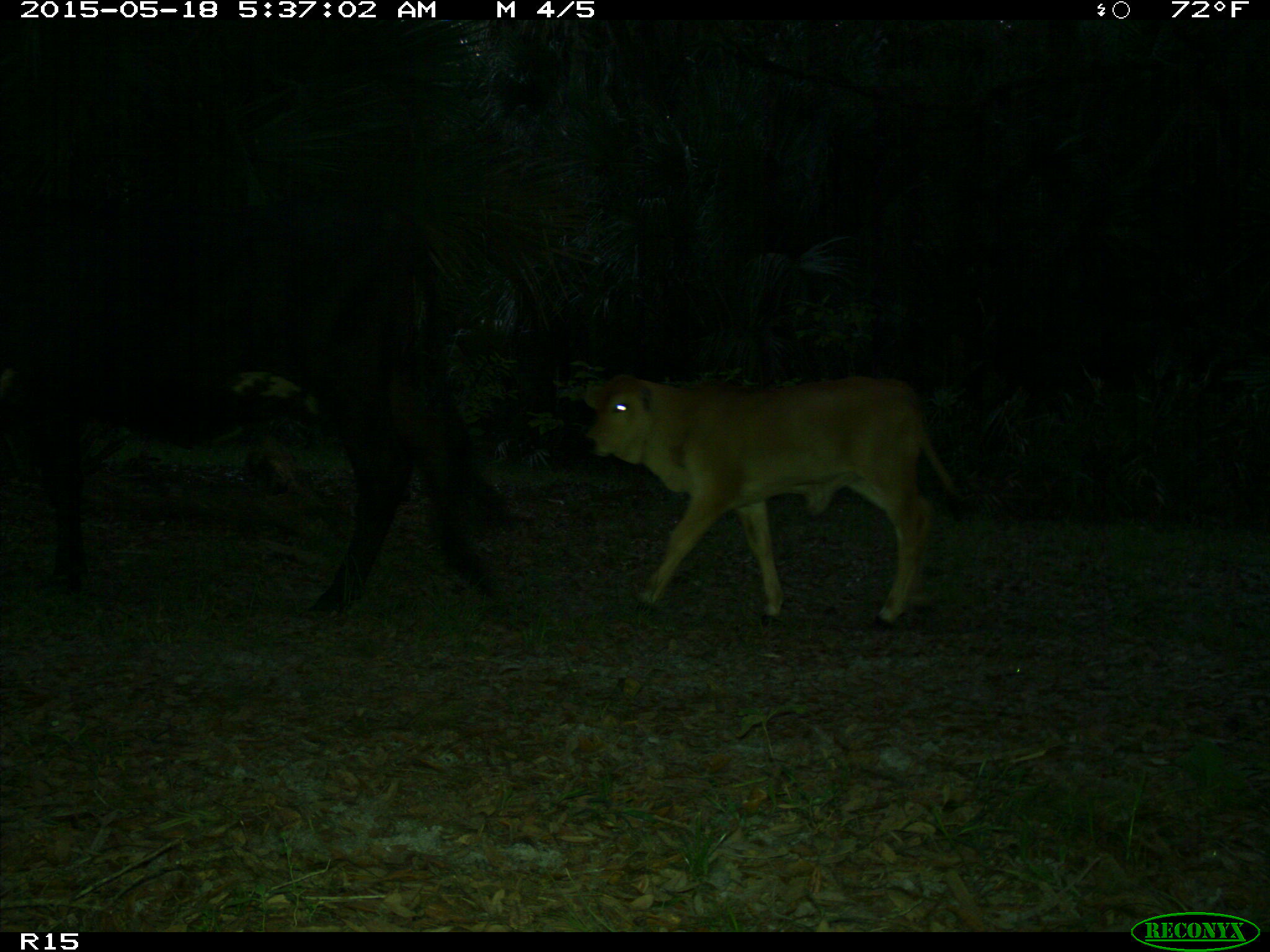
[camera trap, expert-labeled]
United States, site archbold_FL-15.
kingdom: Animalia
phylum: Chordata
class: Mammalia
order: Artiodactyla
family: Bovidae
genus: Bos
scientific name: Bos taurus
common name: domestic cow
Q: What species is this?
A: Bos taurus (domestic cow).